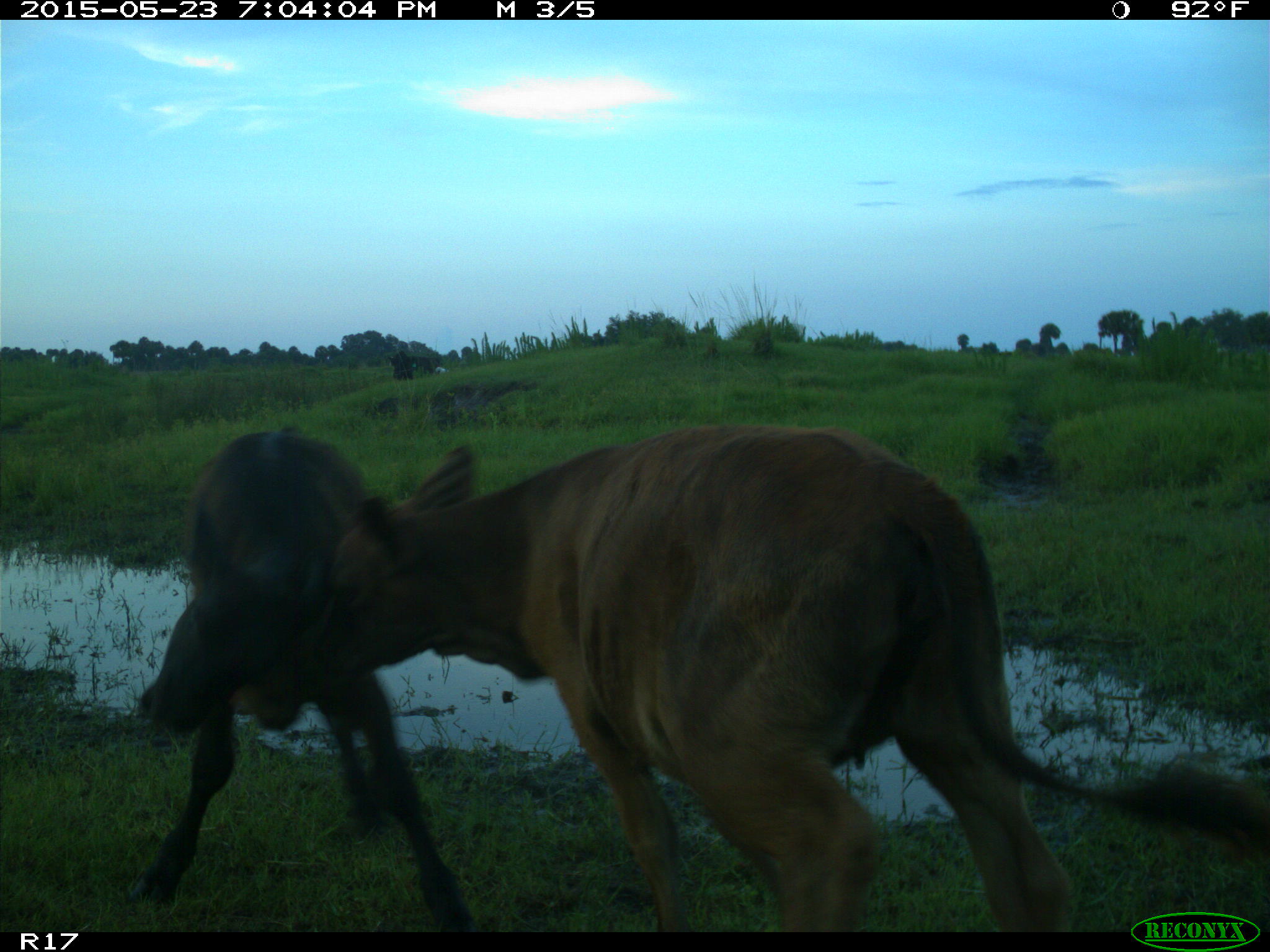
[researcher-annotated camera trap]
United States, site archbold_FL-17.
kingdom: Animalia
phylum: Chordata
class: Mammalia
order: Artiodactyla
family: Bovidae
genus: Bos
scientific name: Bos taurus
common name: domestic cow